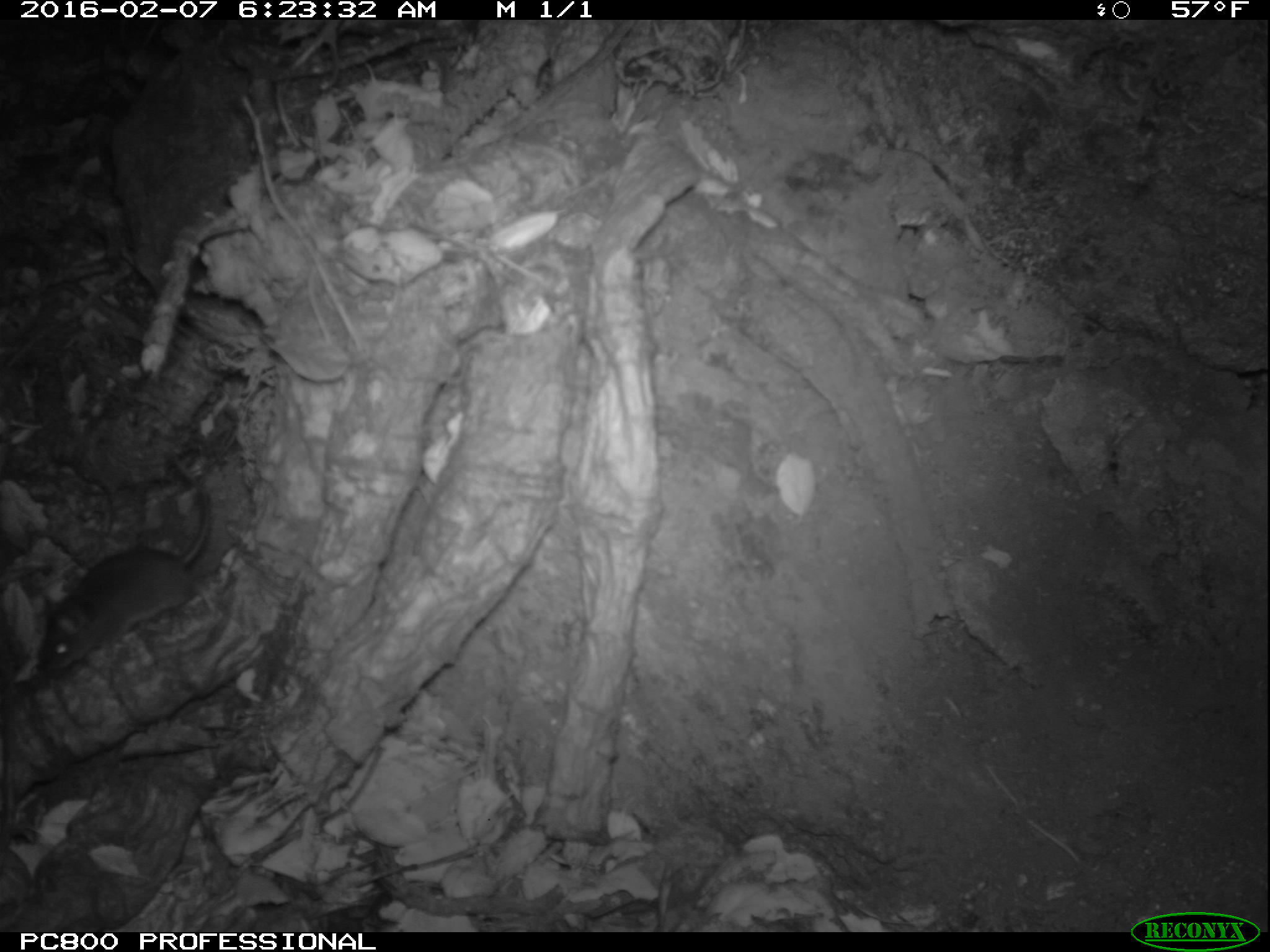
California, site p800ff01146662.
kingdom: Animalia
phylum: Chordata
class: Mammalia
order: Rodentia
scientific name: Rodentia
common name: rodent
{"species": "rodent (Rodentia)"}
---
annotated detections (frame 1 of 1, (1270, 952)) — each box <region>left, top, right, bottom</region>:
rodent: <region>35, 455, 213, 672</region>